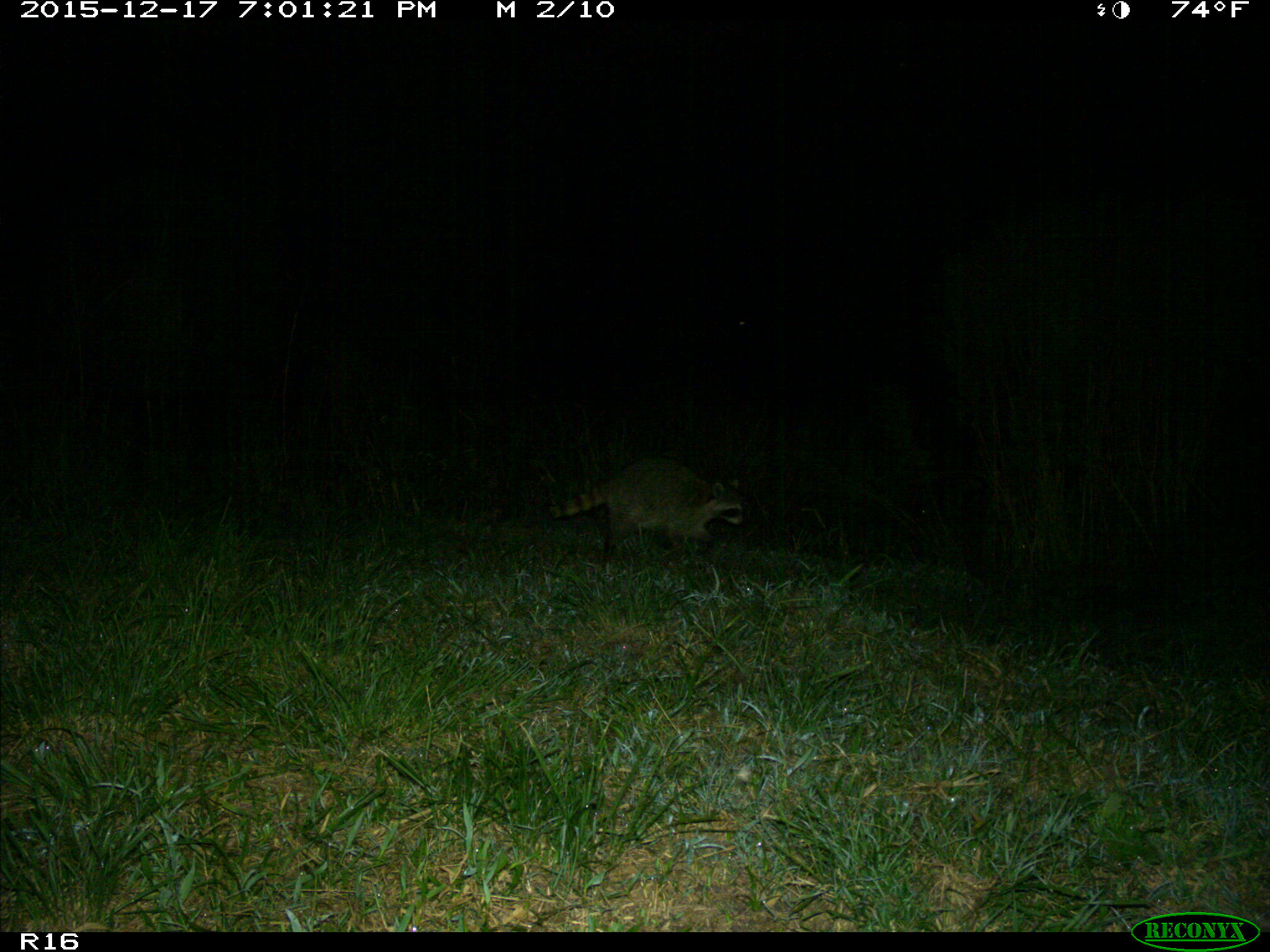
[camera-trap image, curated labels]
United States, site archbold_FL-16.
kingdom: Animalia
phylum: Chordata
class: Mammalia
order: Carnivora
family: Procyonidae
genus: Procyon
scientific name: Procyon lotor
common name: common raccoon